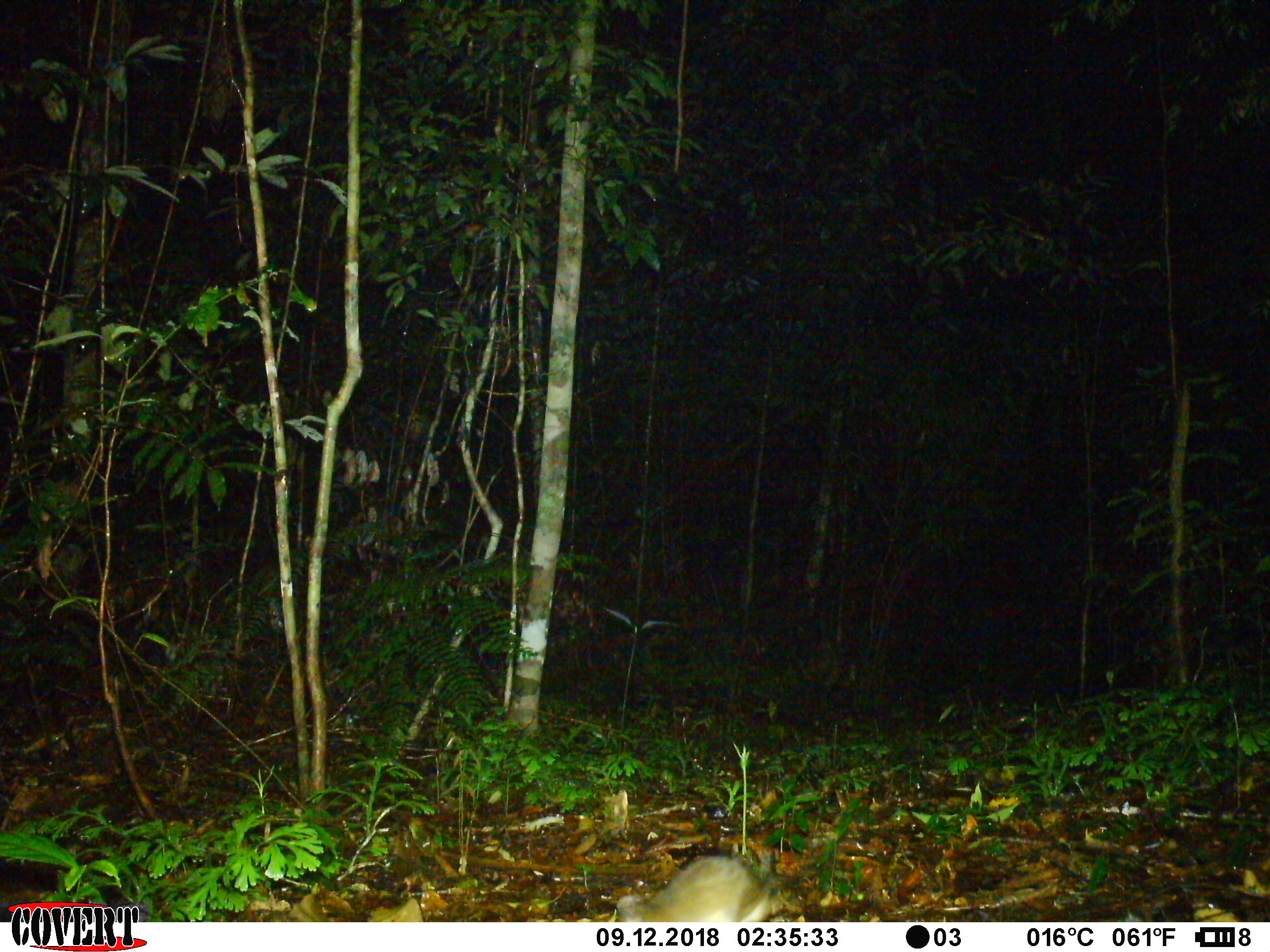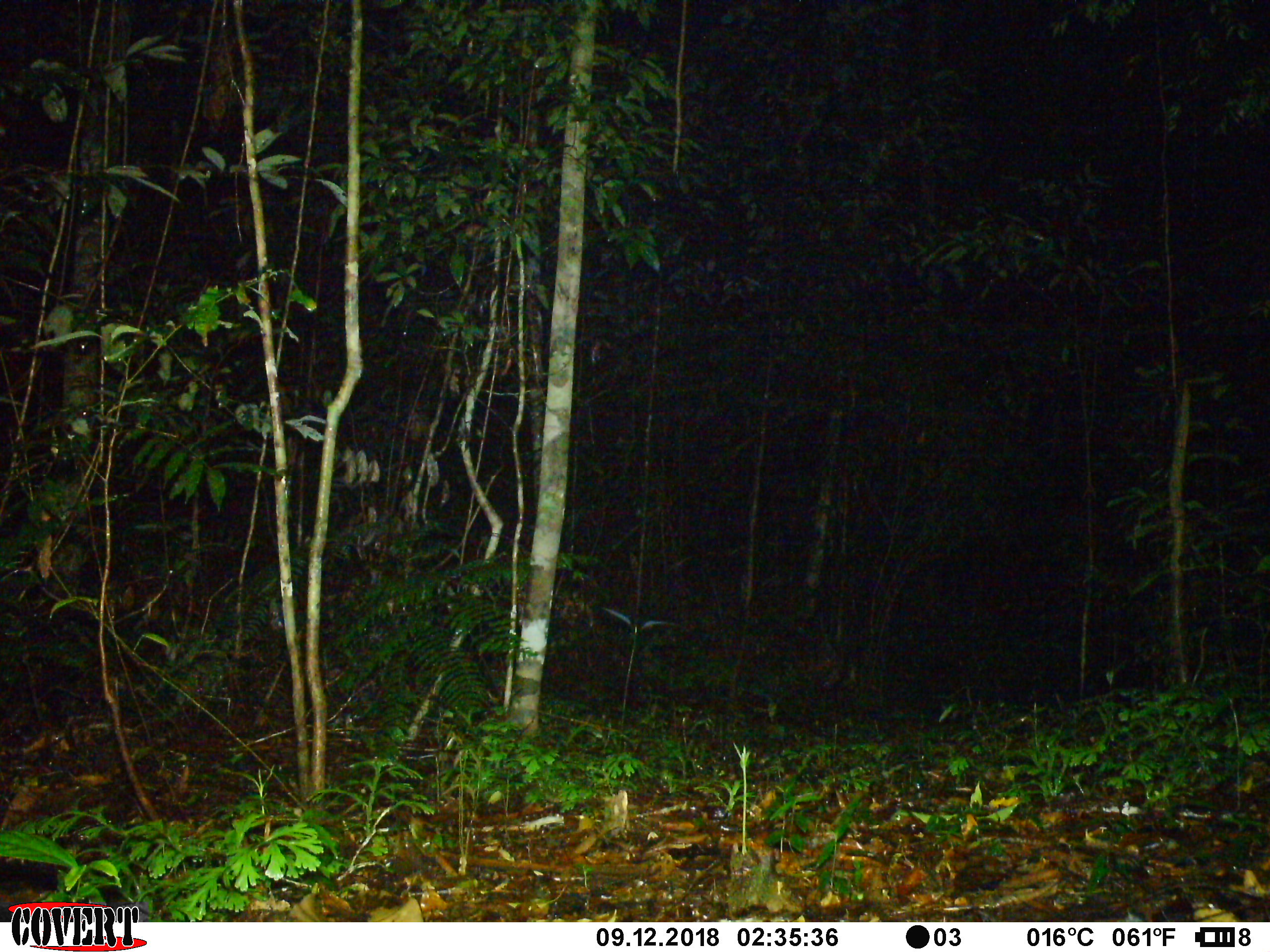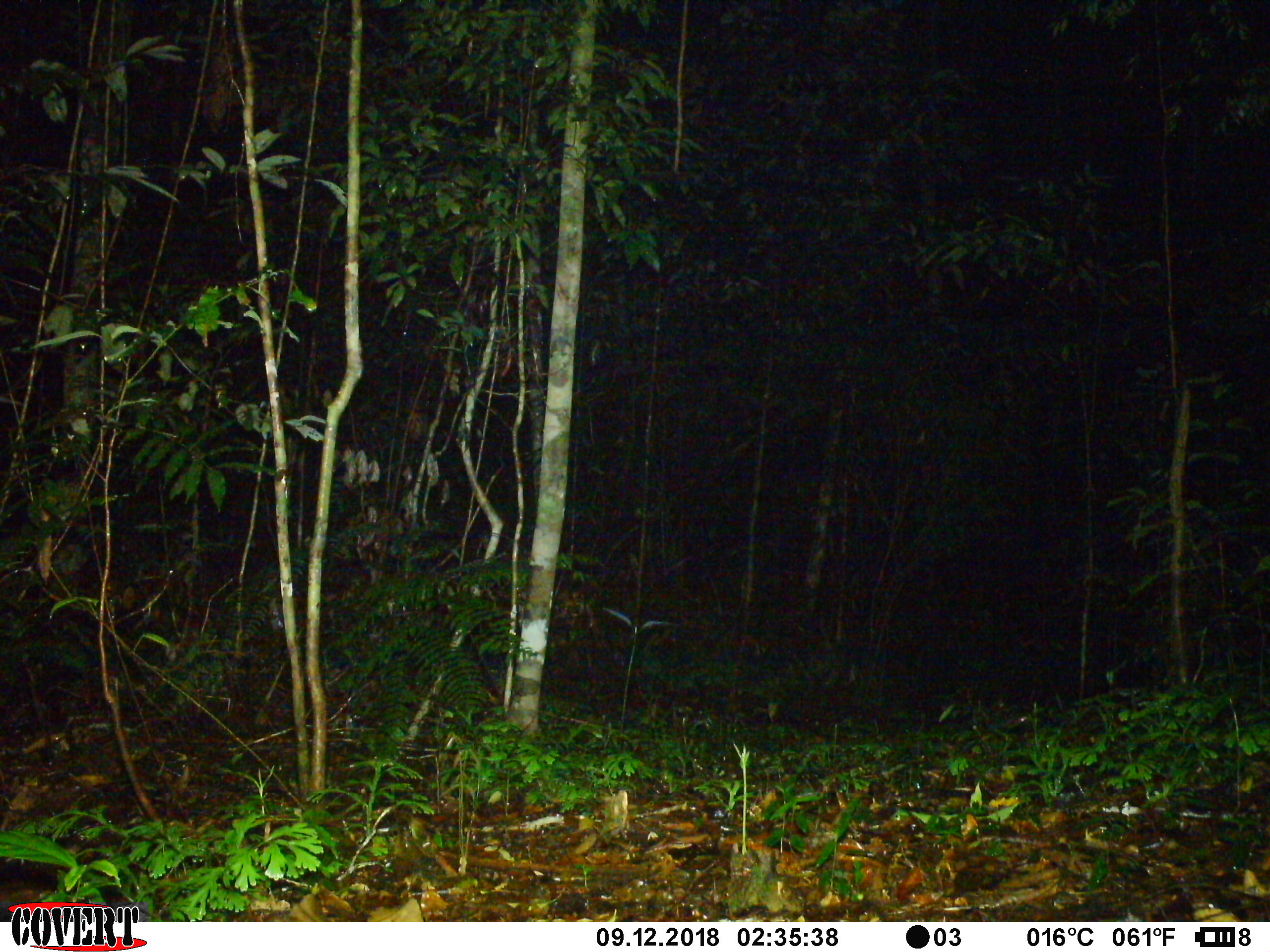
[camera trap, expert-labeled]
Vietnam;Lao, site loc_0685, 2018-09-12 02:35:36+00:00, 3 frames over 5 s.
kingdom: Animalia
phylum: Chordata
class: Mammalia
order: Rodentia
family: Muridae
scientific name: Muridae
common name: old-world mice and rats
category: unidentified murid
Unidentified murid (old-world mice and rats) (Muridae). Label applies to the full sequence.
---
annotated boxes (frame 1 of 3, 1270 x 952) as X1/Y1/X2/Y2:
unidentified murid: 615/855/781/922